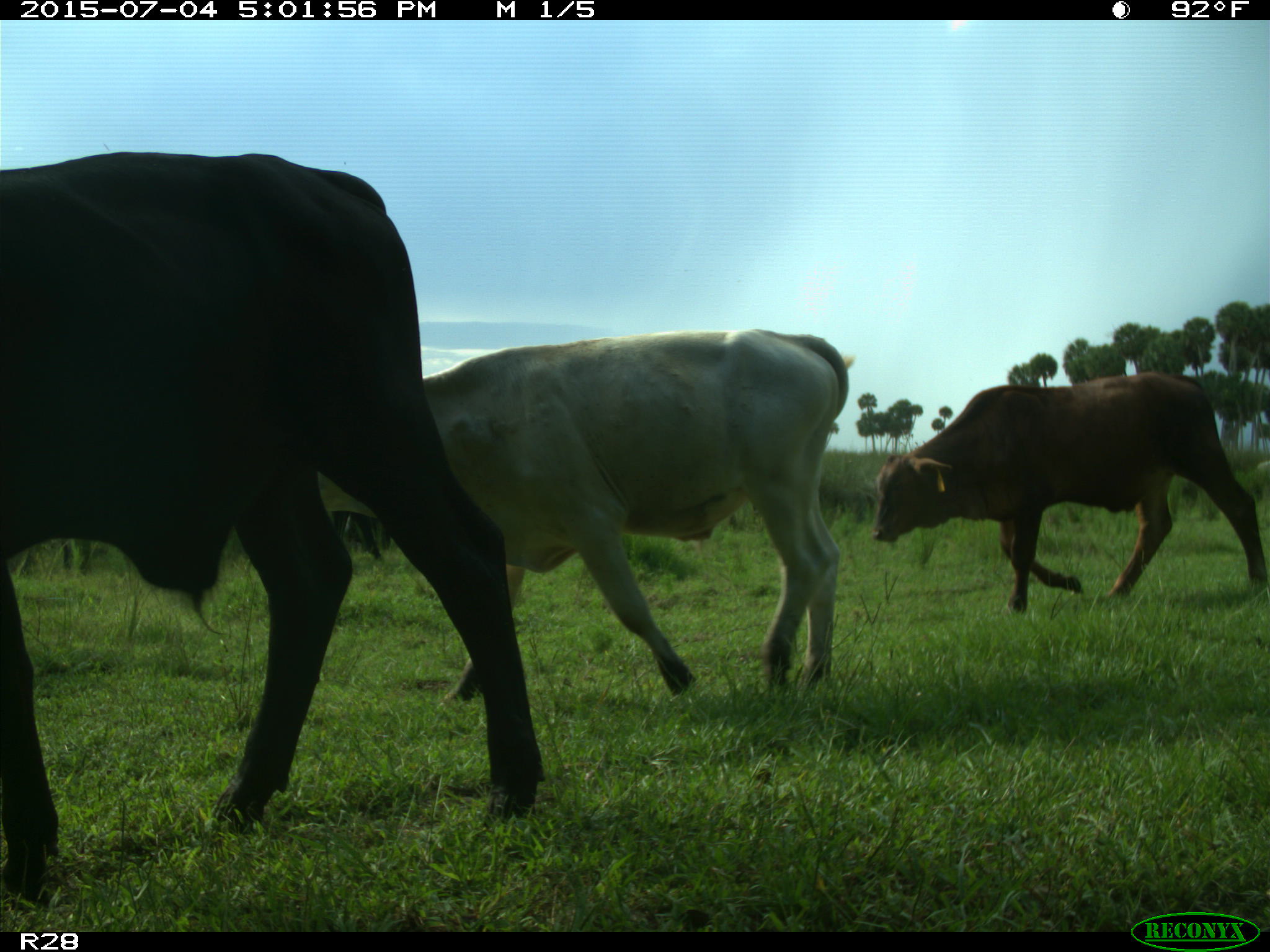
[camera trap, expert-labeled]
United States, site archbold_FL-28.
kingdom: Animalia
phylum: Chordata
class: Mammalia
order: Artiodactyla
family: Bovidae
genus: Bos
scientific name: Bos taurus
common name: domestic cow